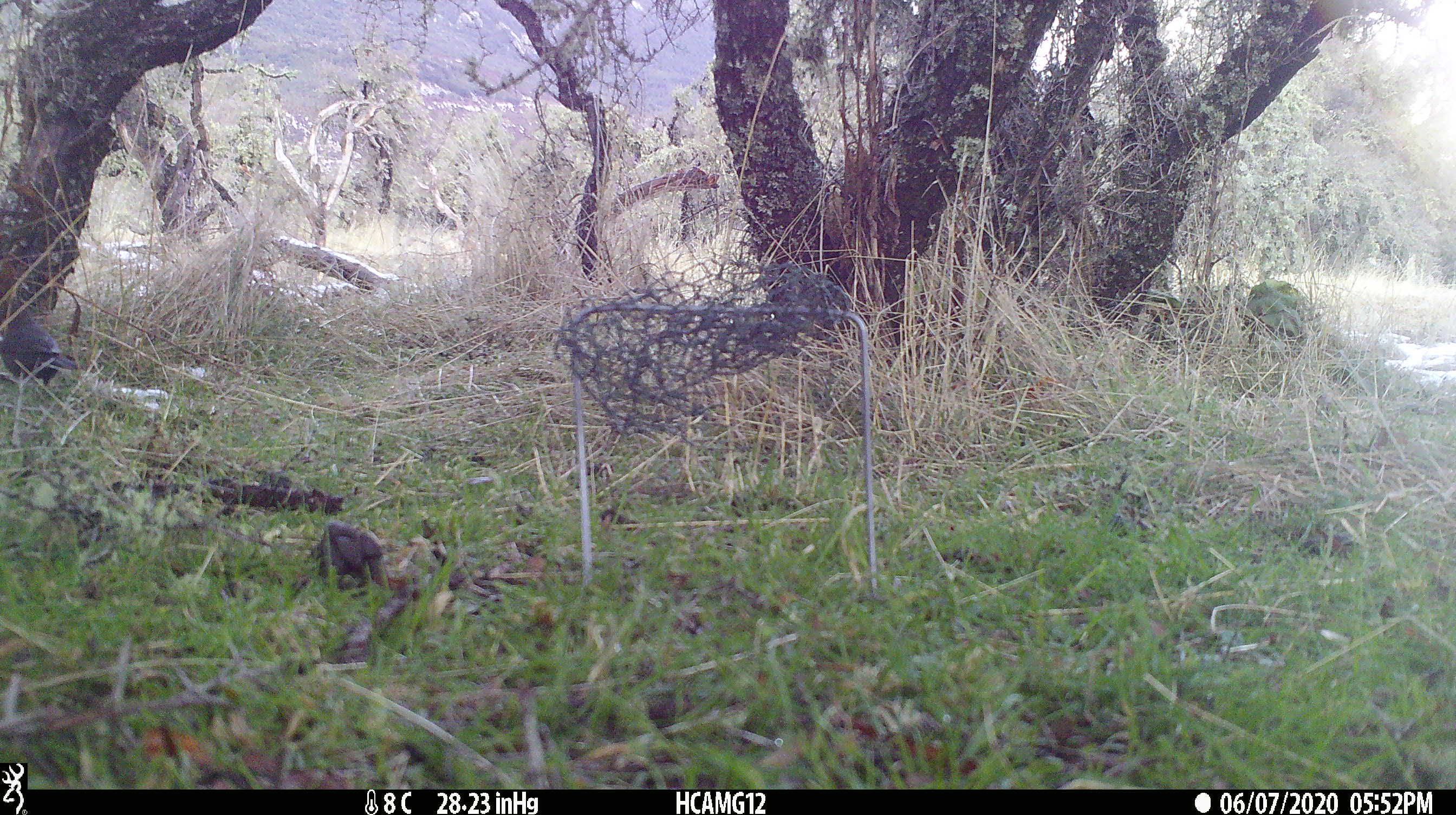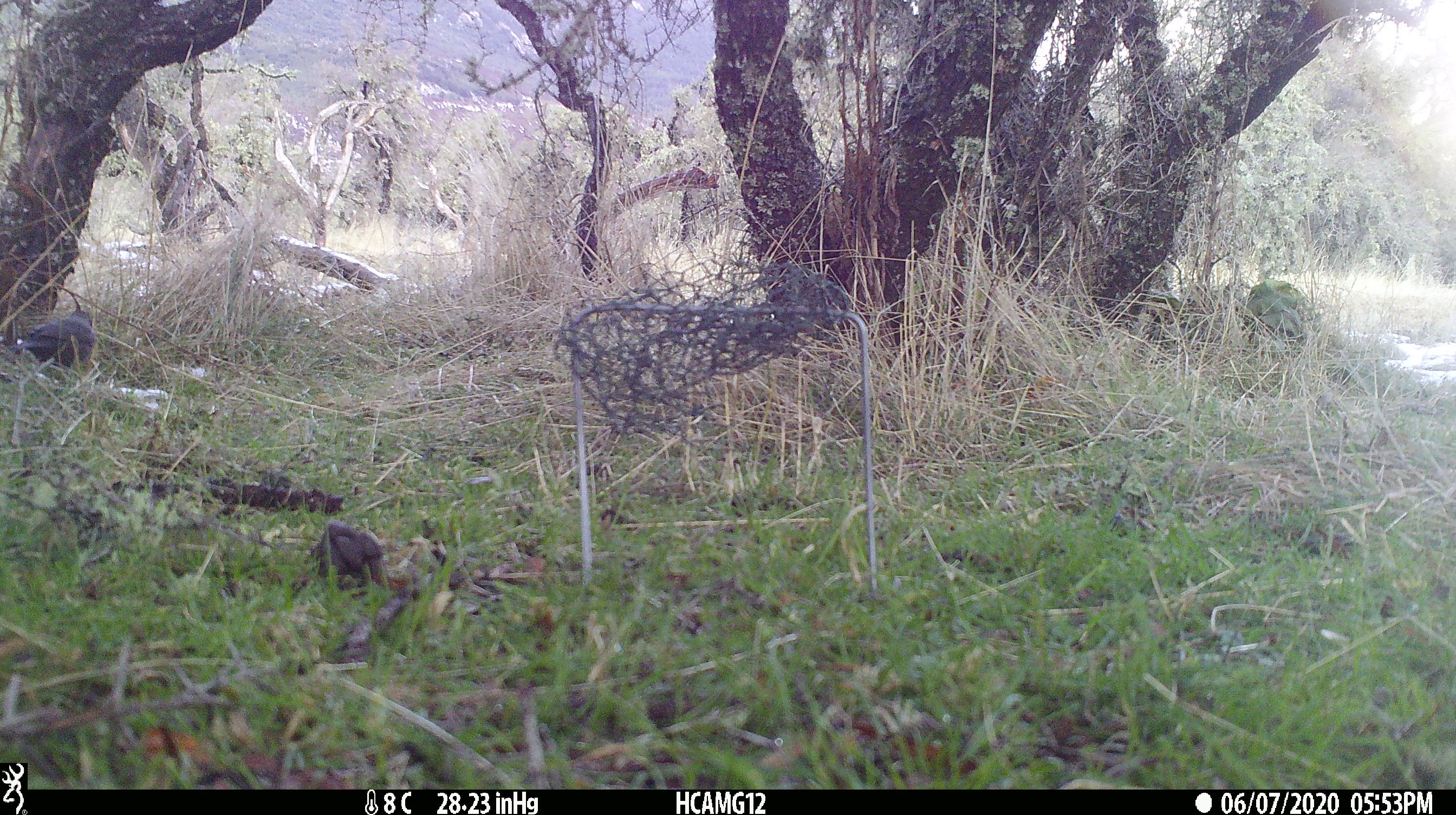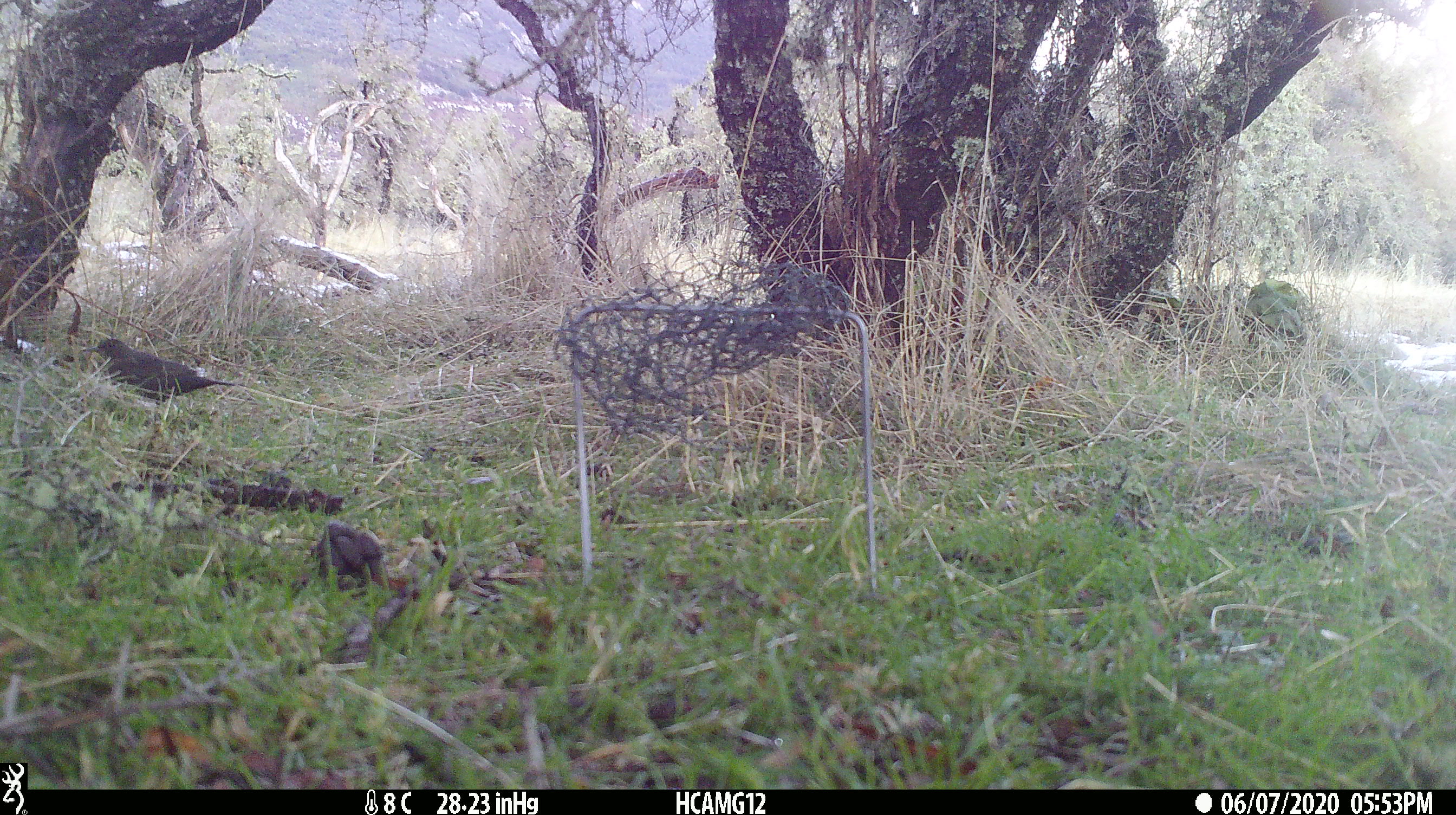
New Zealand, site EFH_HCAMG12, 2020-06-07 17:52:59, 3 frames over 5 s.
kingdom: Animalia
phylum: Chordata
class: Aves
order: Passeriformes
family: Turdidae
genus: Turdus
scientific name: Turdus merula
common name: eurasian blackbird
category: blackbird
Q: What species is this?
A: Blackbird (eurasian blackbird) (Turdus merula).